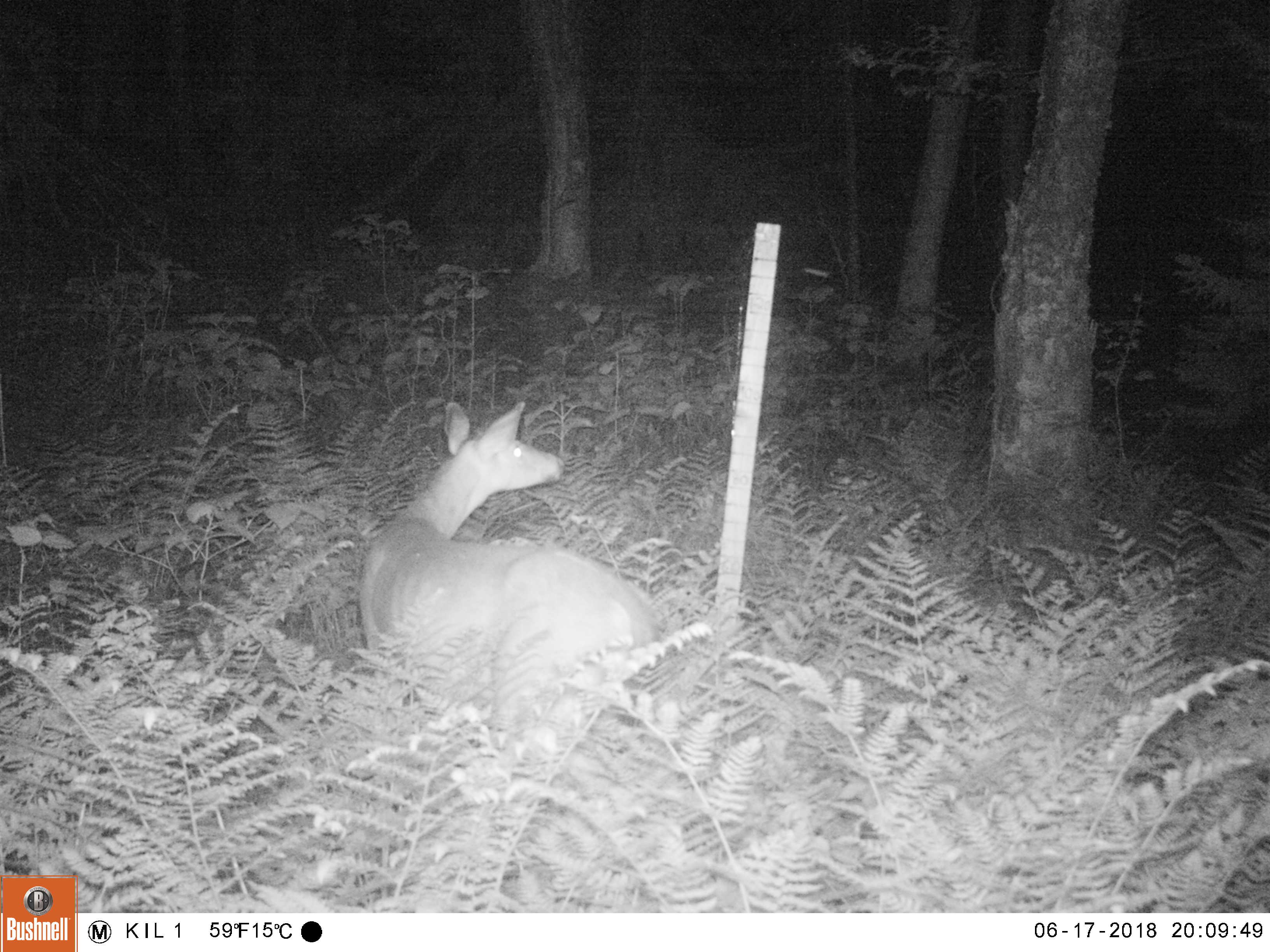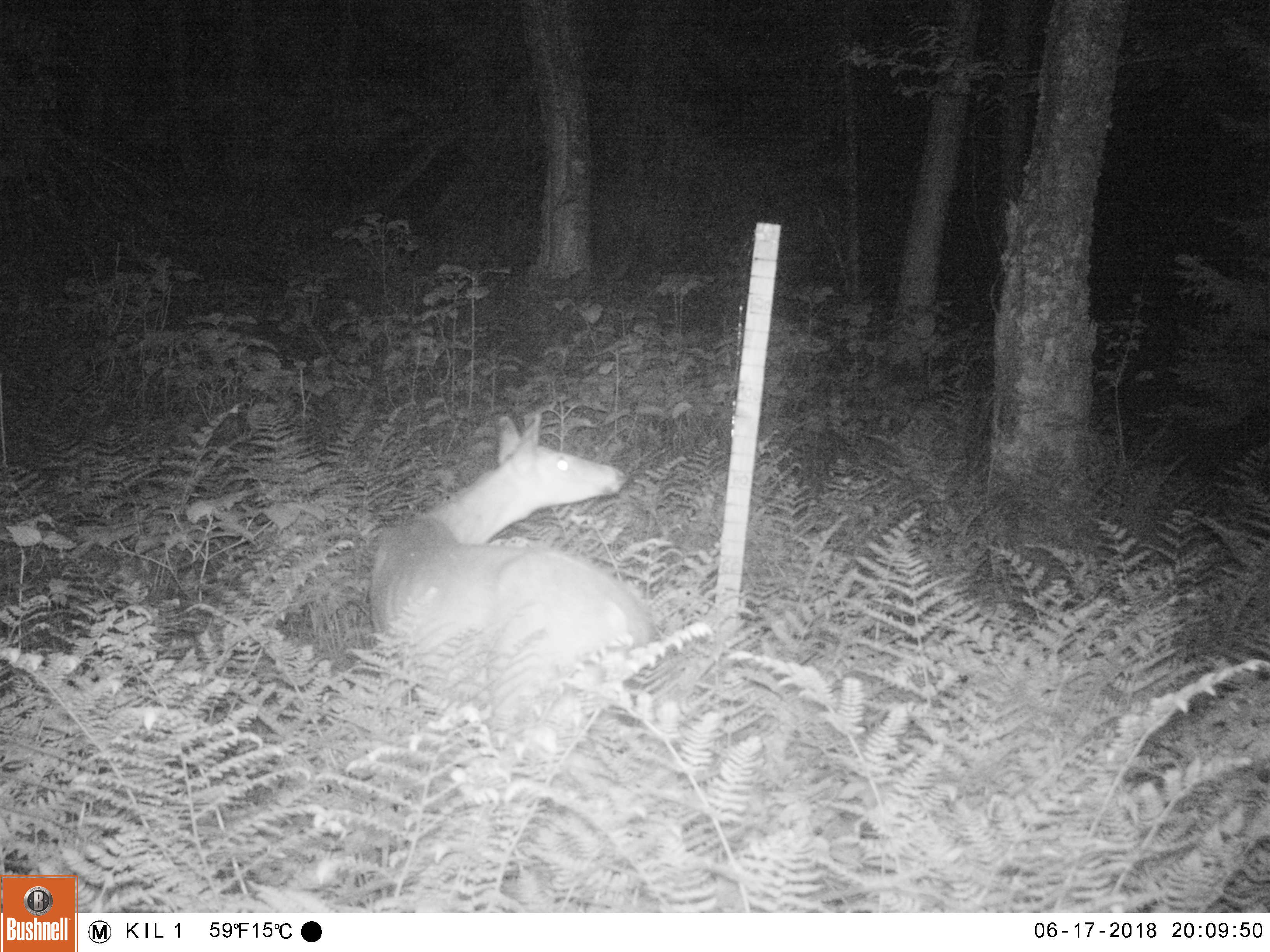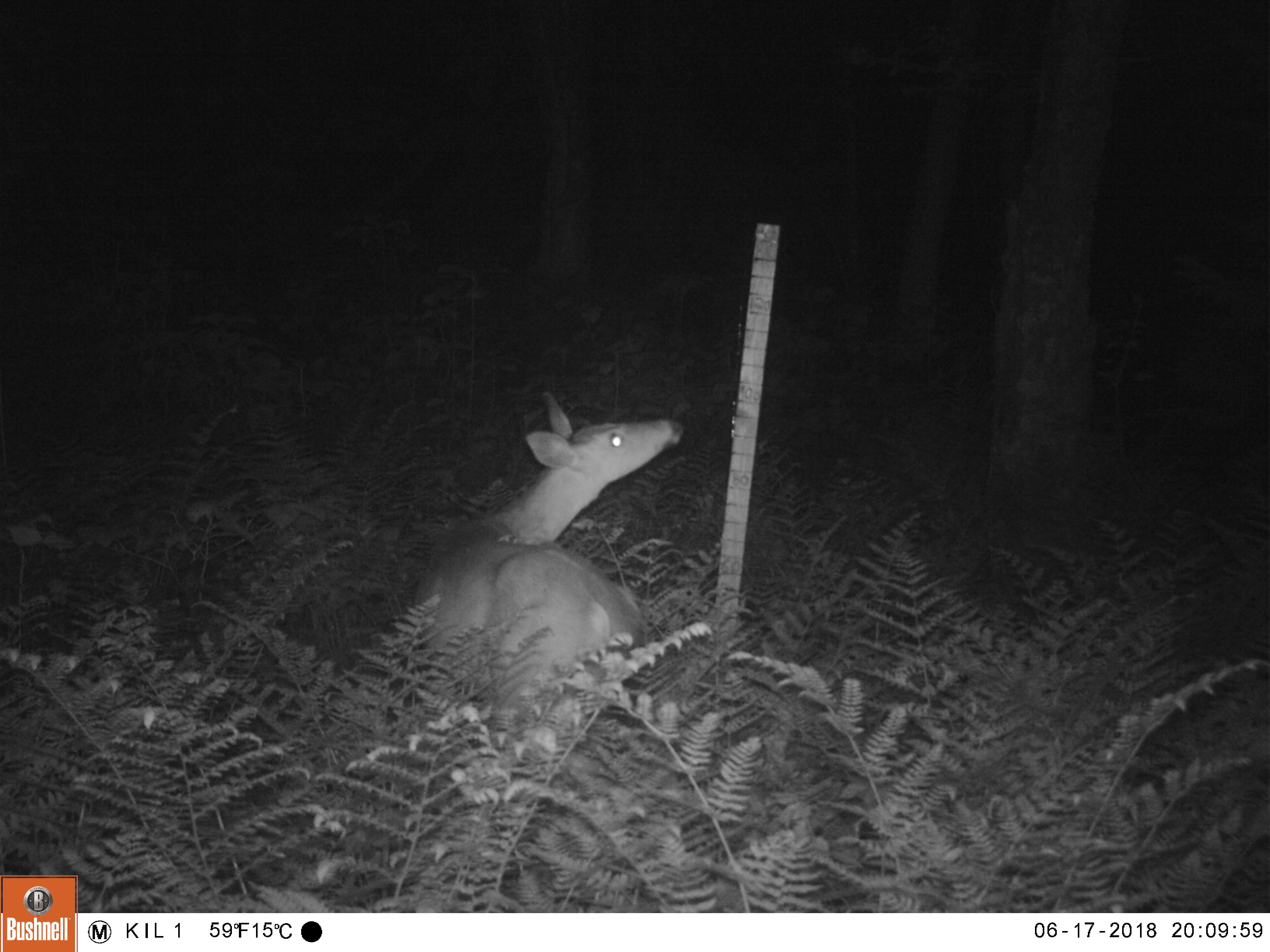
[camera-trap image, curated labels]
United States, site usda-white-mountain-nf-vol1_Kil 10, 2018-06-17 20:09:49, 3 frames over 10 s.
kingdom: Animalia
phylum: Chordata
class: Mammalia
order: Artiodactyla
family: Cervidae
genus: Odocoileus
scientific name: Odocoileus virginianus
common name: white-tailed deer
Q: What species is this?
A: White-tailed deer (Odocoileus virginianus).